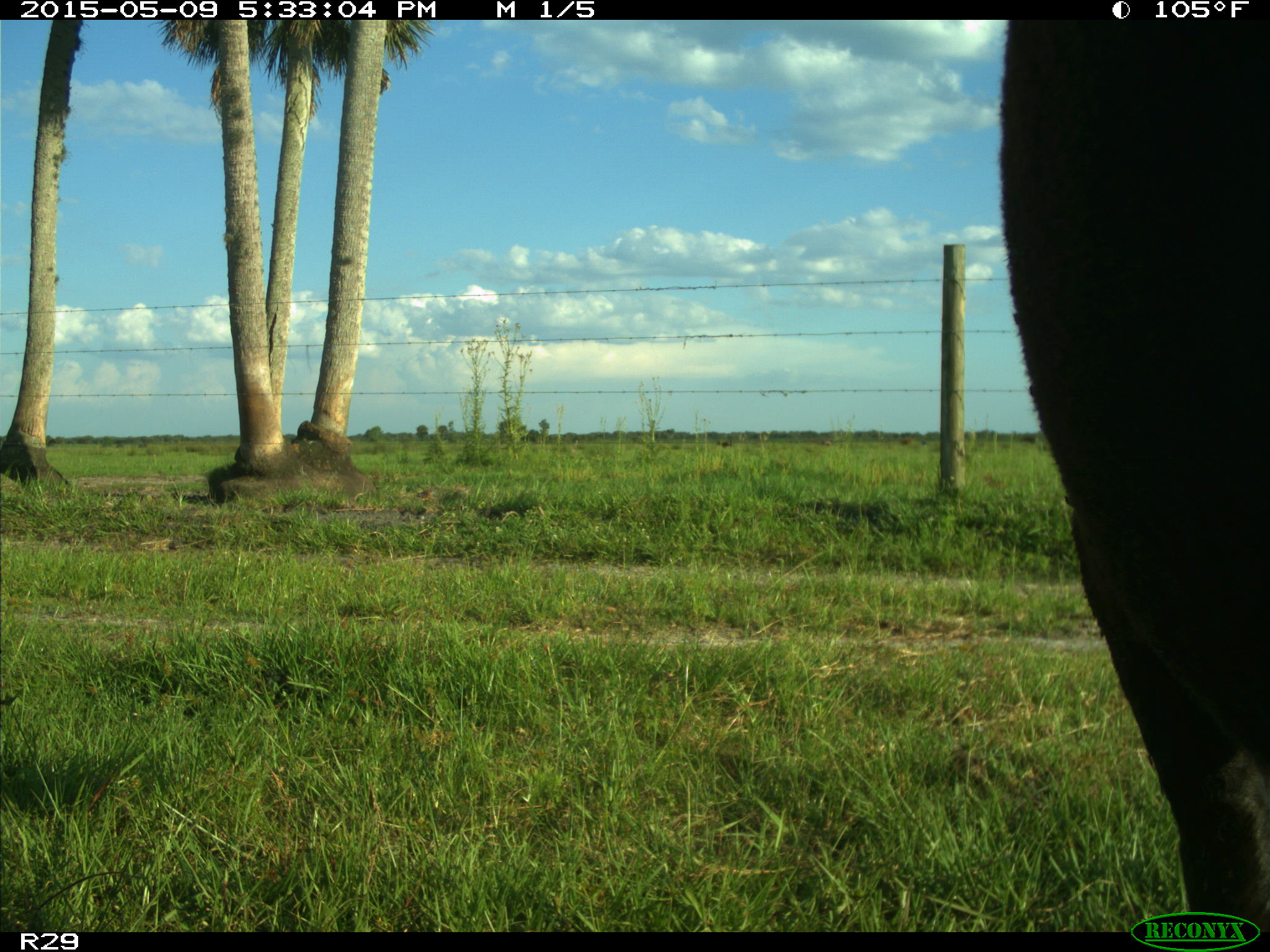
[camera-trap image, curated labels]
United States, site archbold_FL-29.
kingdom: Animalia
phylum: Chordata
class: Mammalia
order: Artiodactyla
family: Bovidae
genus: Bos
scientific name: Bos taurus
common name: domestic cow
Bos taurus (domestic cow).